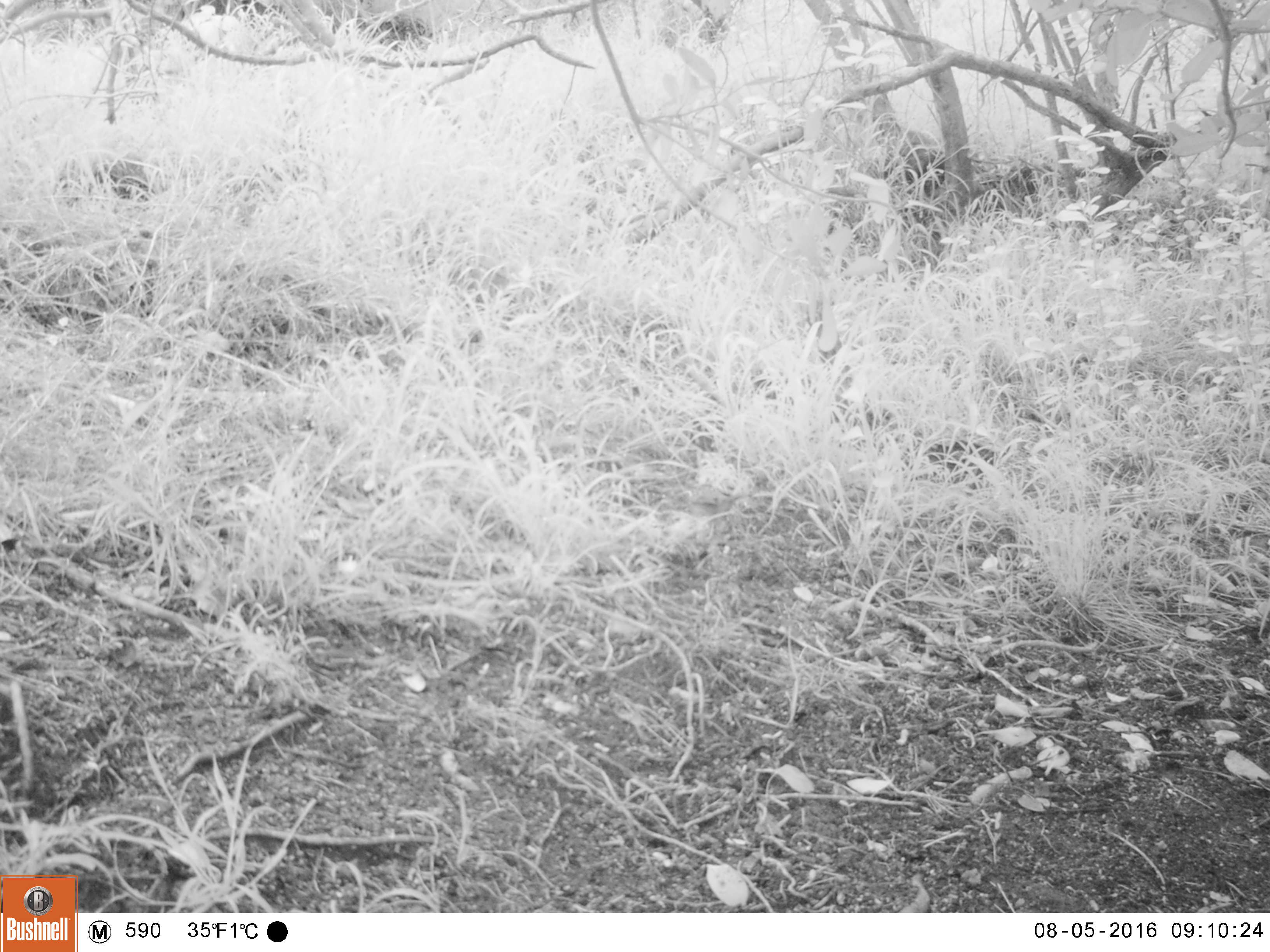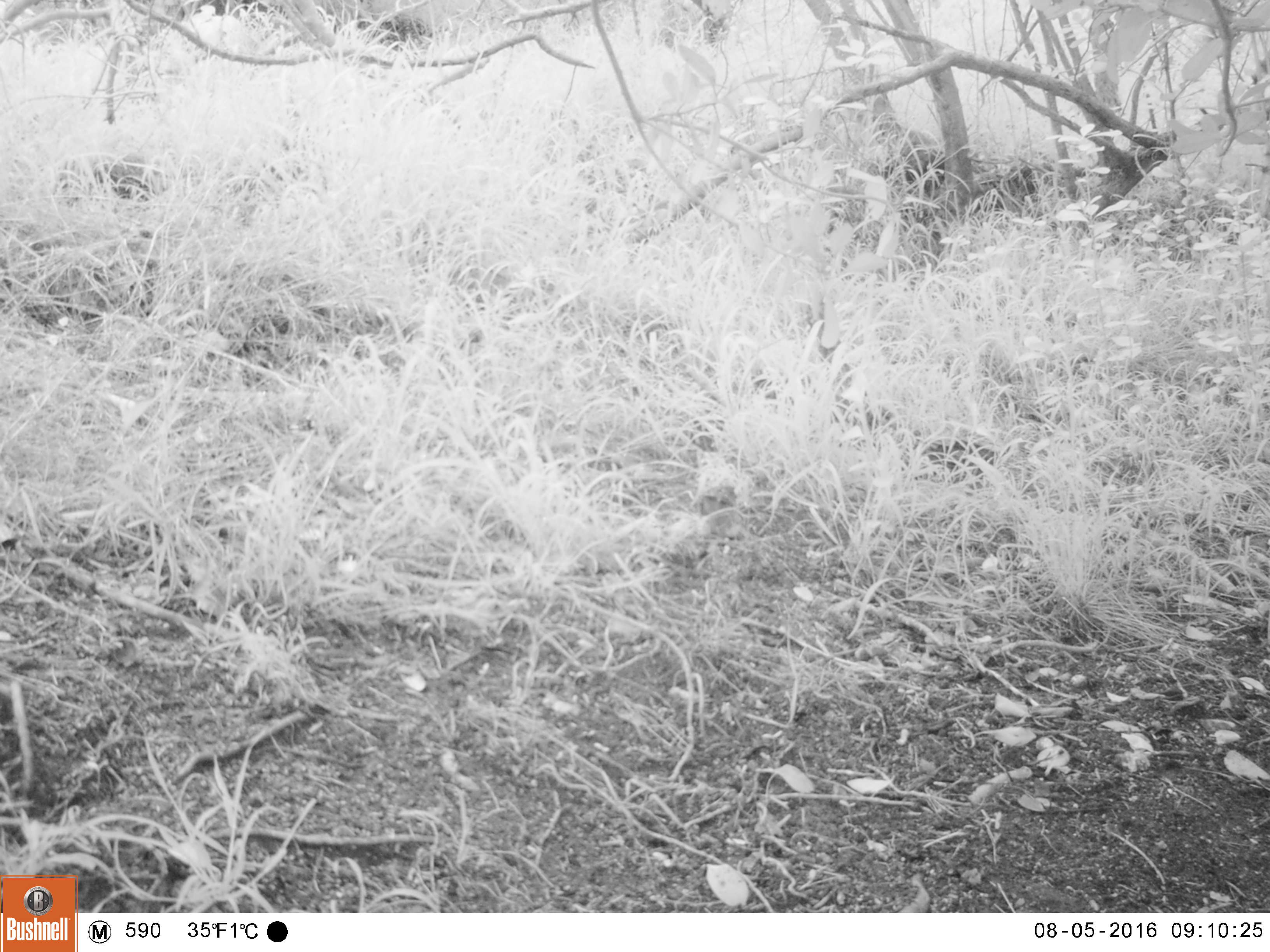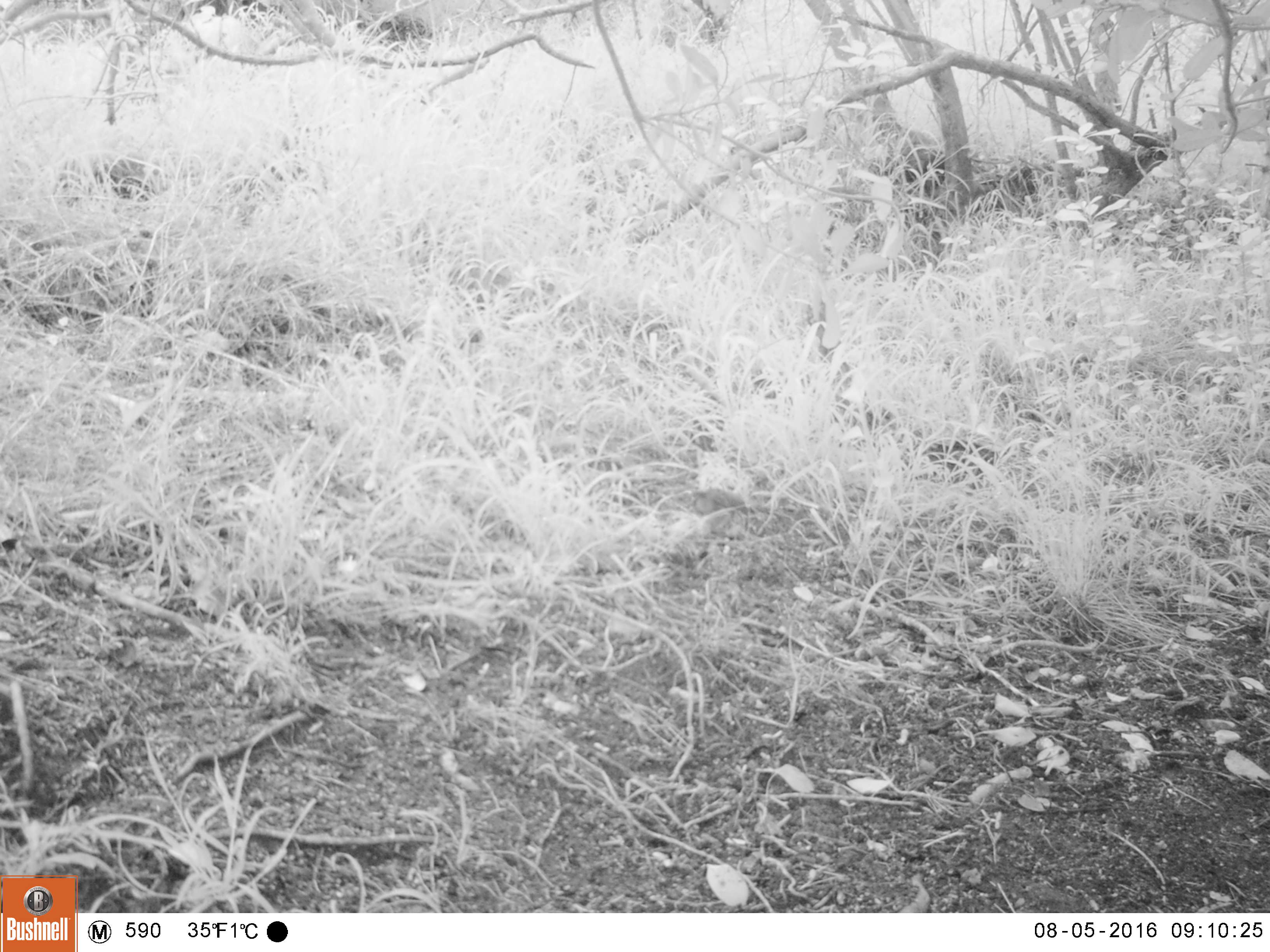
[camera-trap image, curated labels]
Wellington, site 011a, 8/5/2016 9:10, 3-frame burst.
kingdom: Animalia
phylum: Chordata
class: Aves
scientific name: Aves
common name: bird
Bird (Aves).